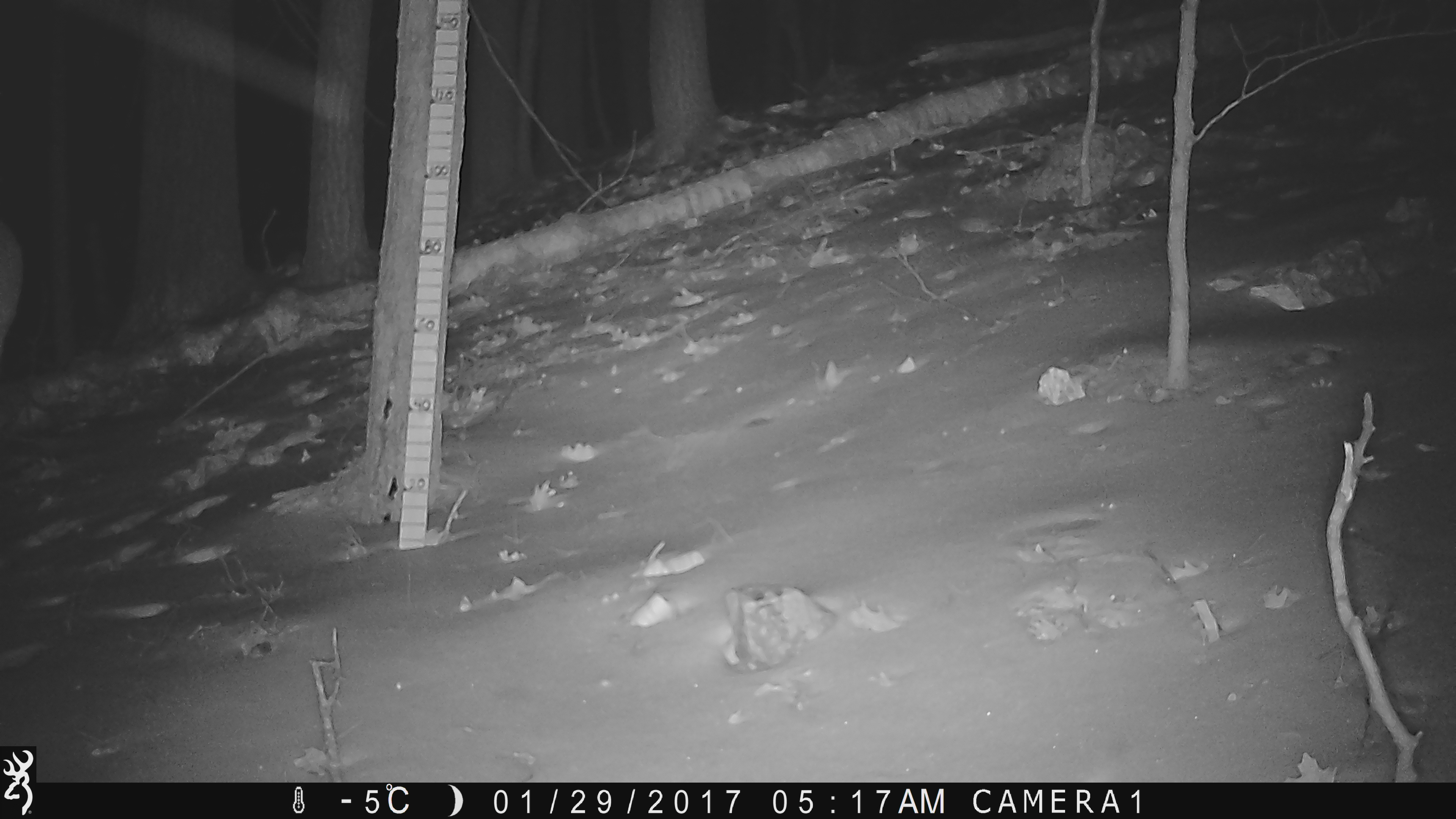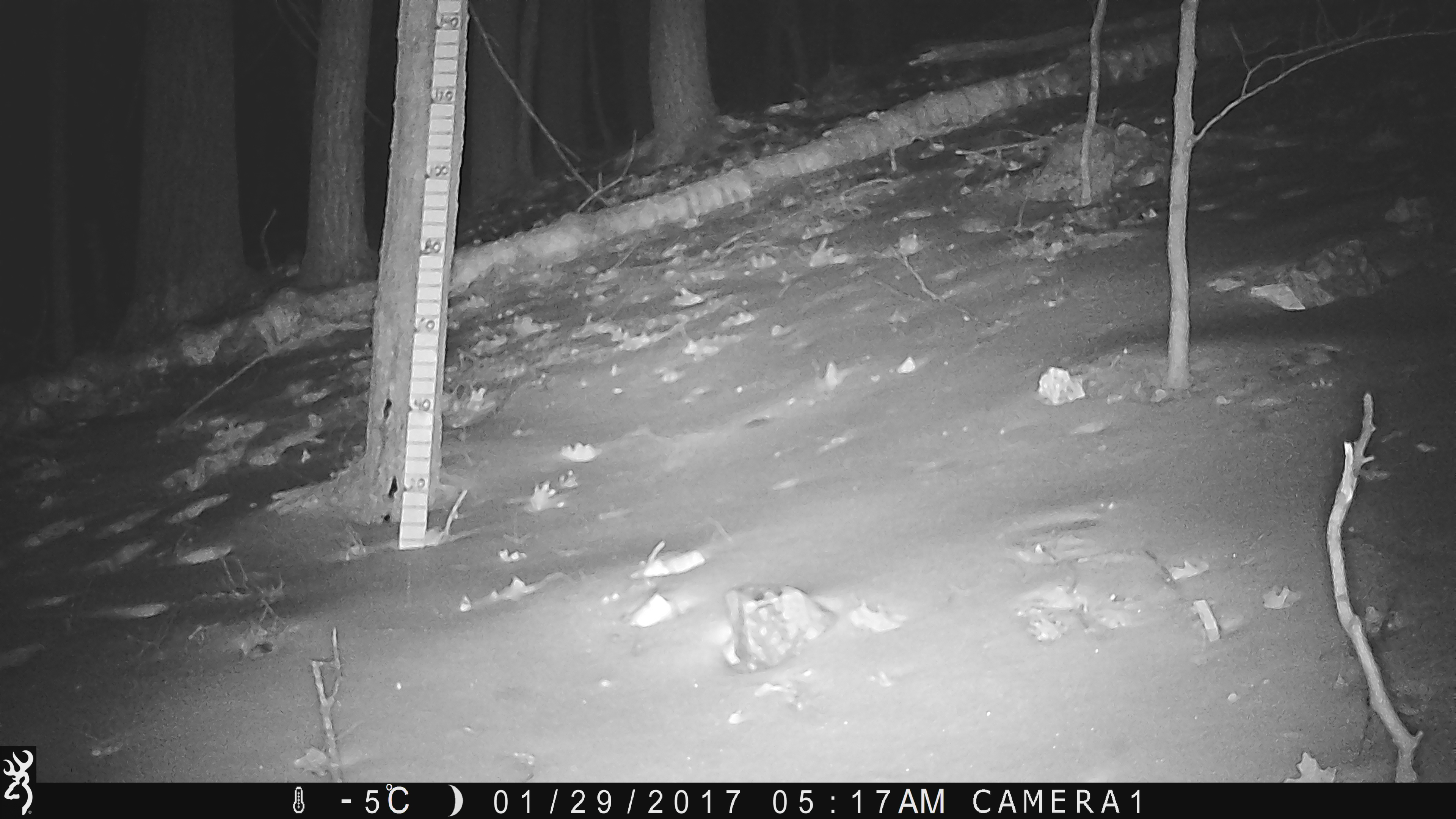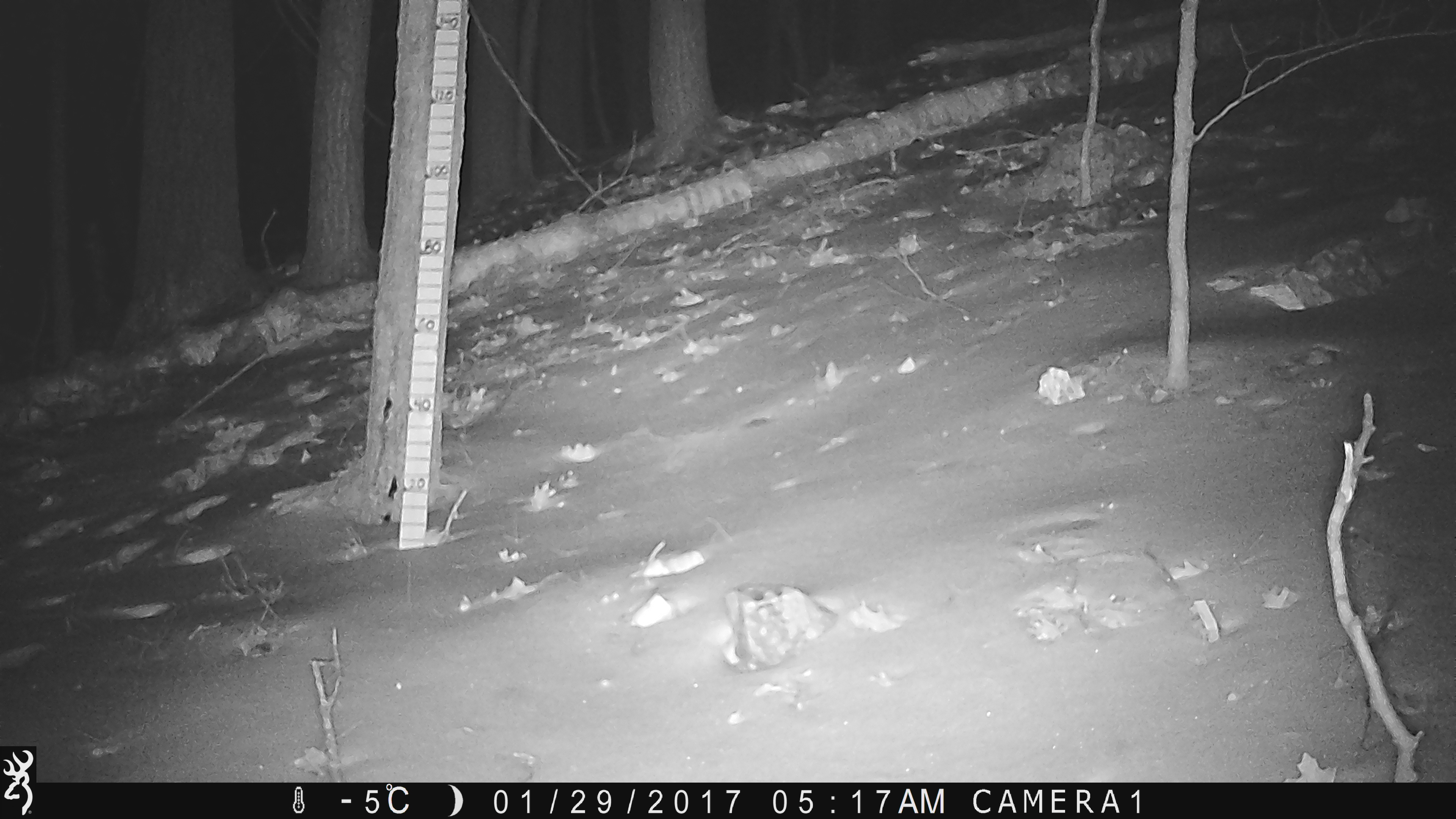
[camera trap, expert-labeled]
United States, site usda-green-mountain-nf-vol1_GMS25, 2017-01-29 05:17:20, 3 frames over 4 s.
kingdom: Animalia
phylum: Chordata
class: Mammalia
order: Artiodactyla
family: Cervidae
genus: Odocoileus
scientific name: Odocoileus virginianus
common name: white-tailed deer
White-tailed deer (Odocoileus virginianus).